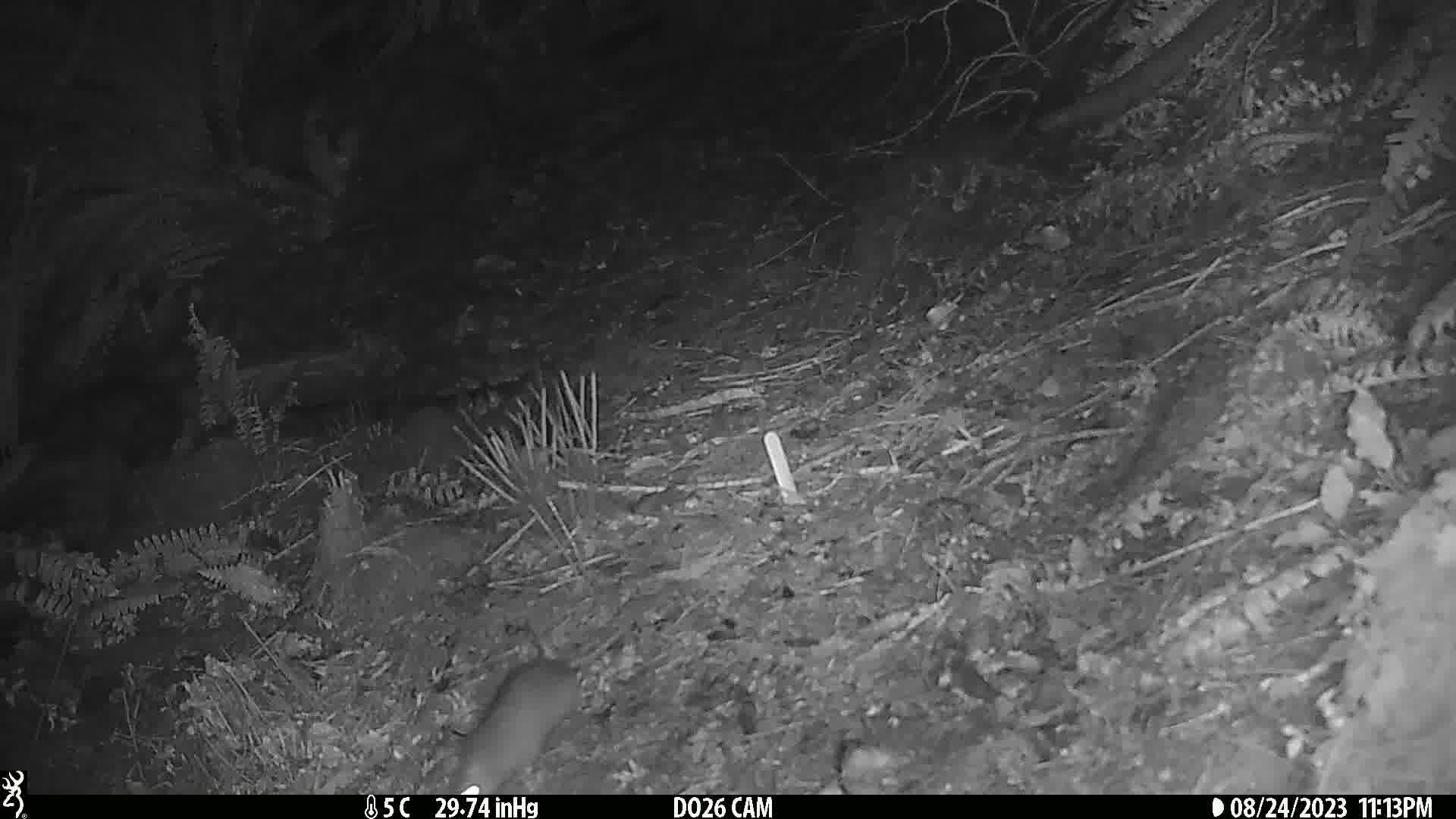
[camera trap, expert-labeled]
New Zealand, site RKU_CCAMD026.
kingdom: Animalia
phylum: Chordata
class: Mammalia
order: Rodentia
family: Muridae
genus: Rattus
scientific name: Rattus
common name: rat